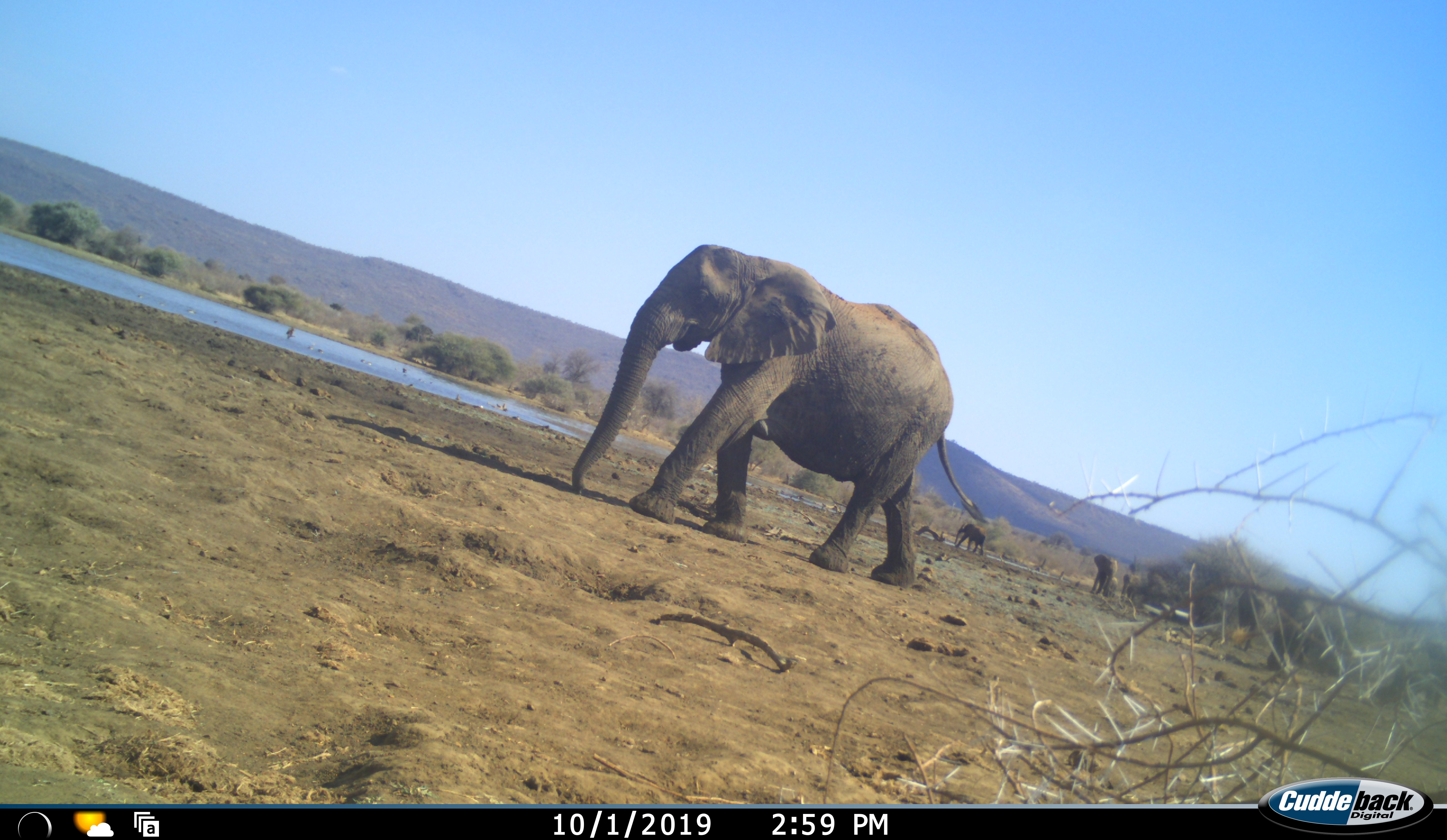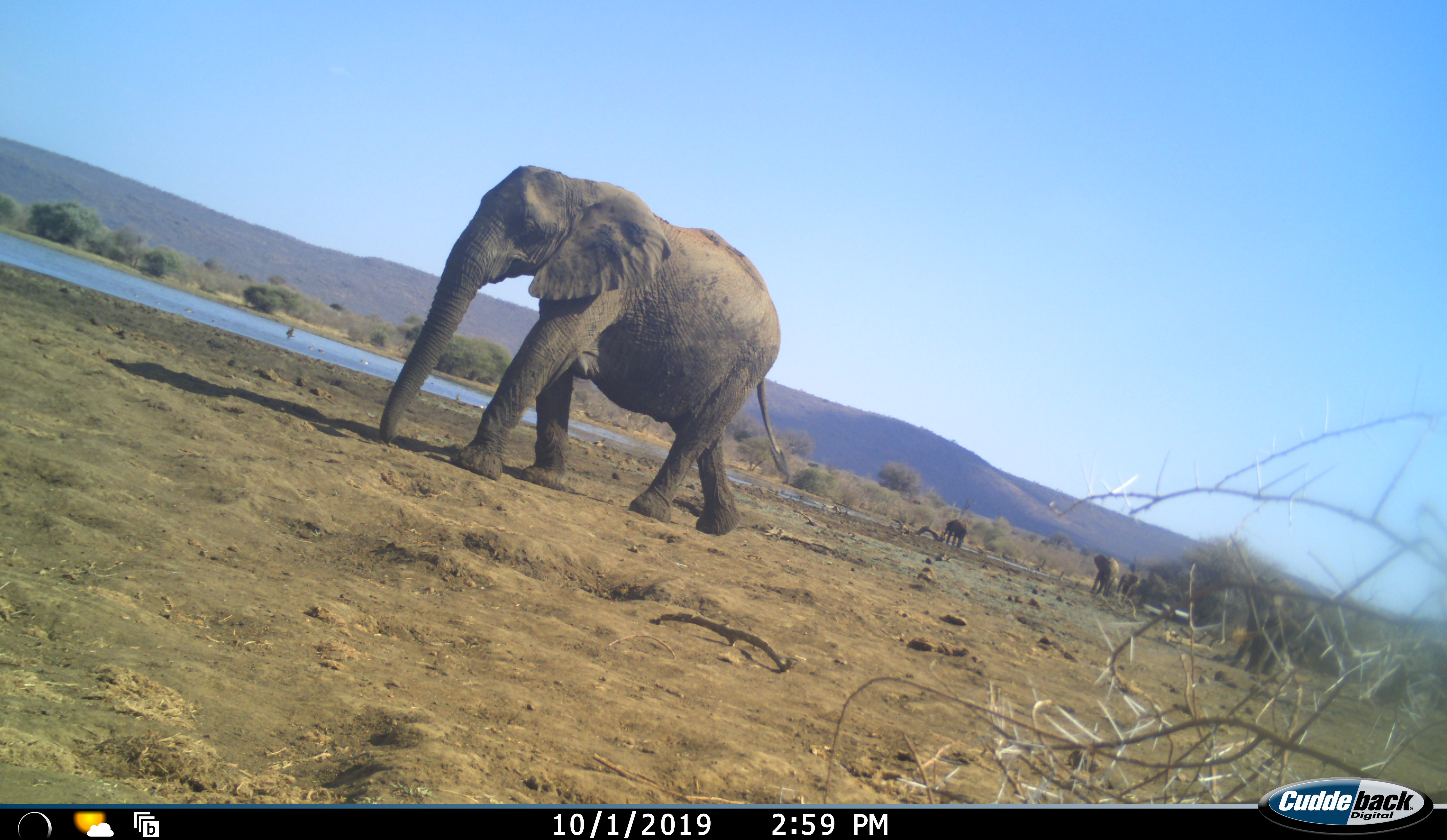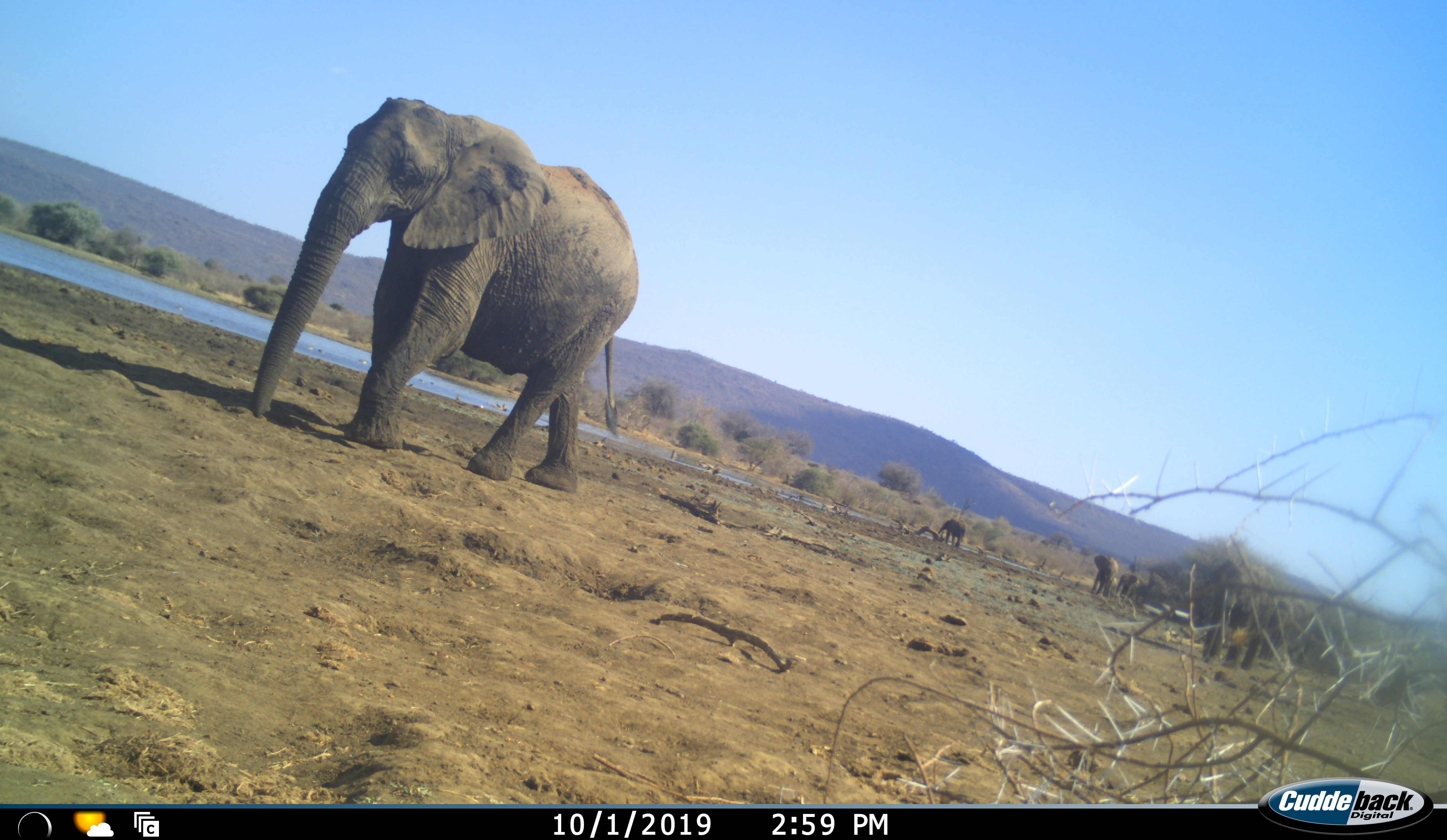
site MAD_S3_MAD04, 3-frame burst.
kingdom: Animalia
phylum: Chordata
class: Mammalia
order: Proboscidea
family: Elephantidae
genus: Loxodonta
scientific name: Loxodonta africana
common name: african bush elephant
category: elephant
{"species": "elephant (african bush elephant) (Loxodonta africana)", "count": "7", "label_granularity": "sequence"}